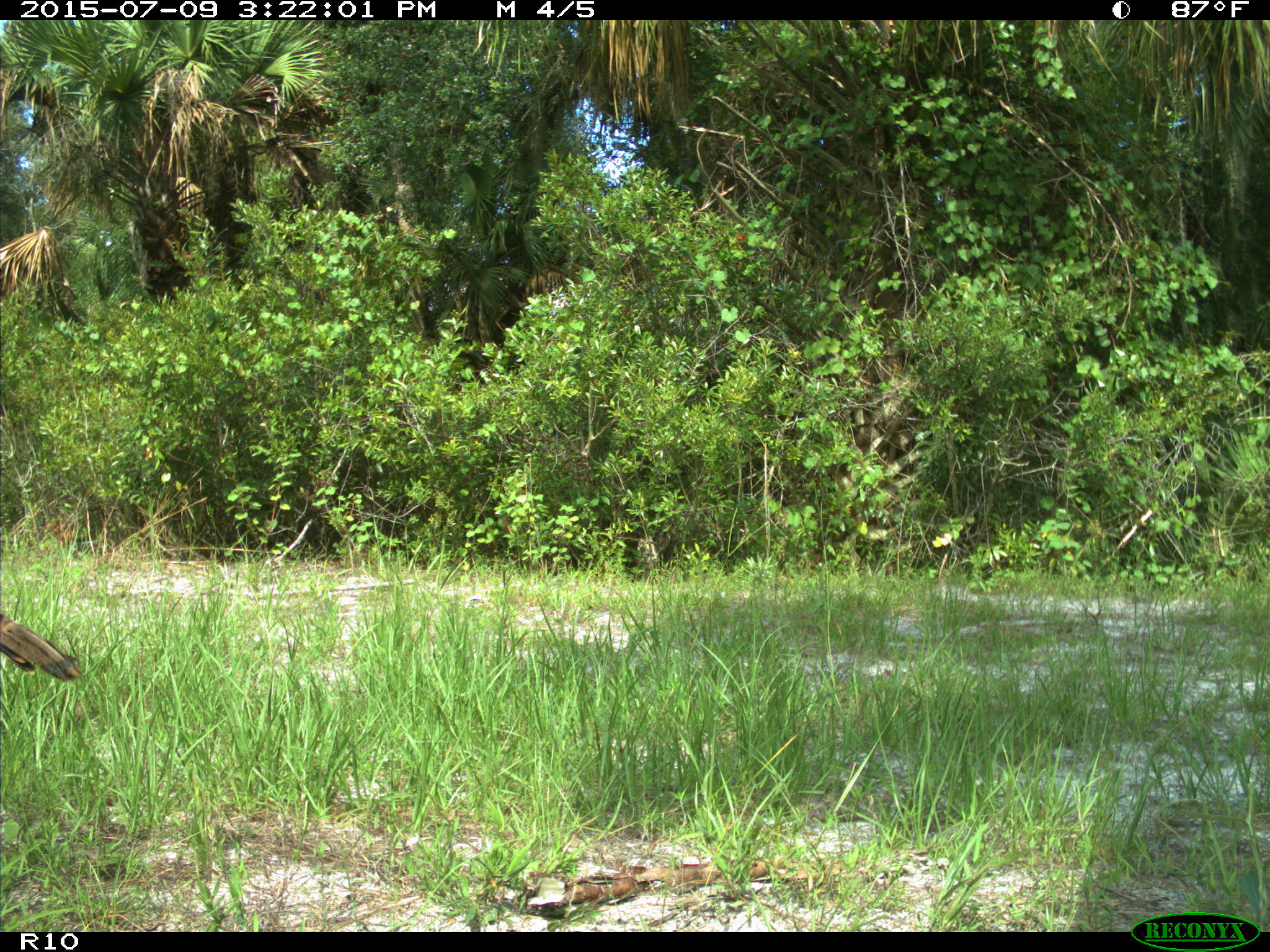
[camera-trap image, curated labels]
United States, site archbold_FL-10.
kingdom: Animalia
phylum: Chordata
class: Aves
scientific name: Aves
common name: birds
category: unidentified bird